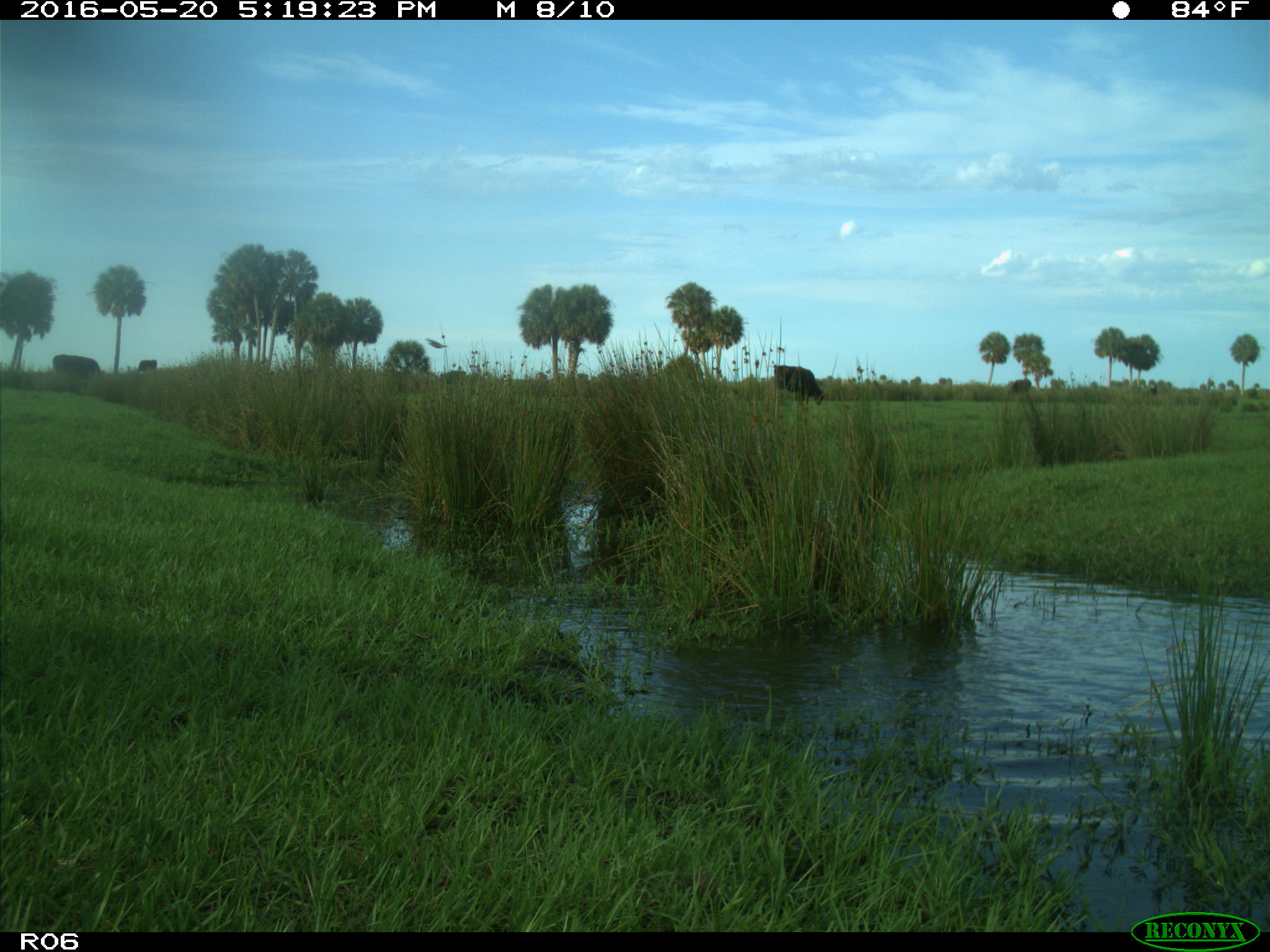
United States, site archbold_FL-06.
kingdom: Animalia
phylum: Chordata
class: Mammalia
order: Artiodactyla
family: Bovidae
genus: Bos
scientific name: Bos taurus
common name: domestic cow